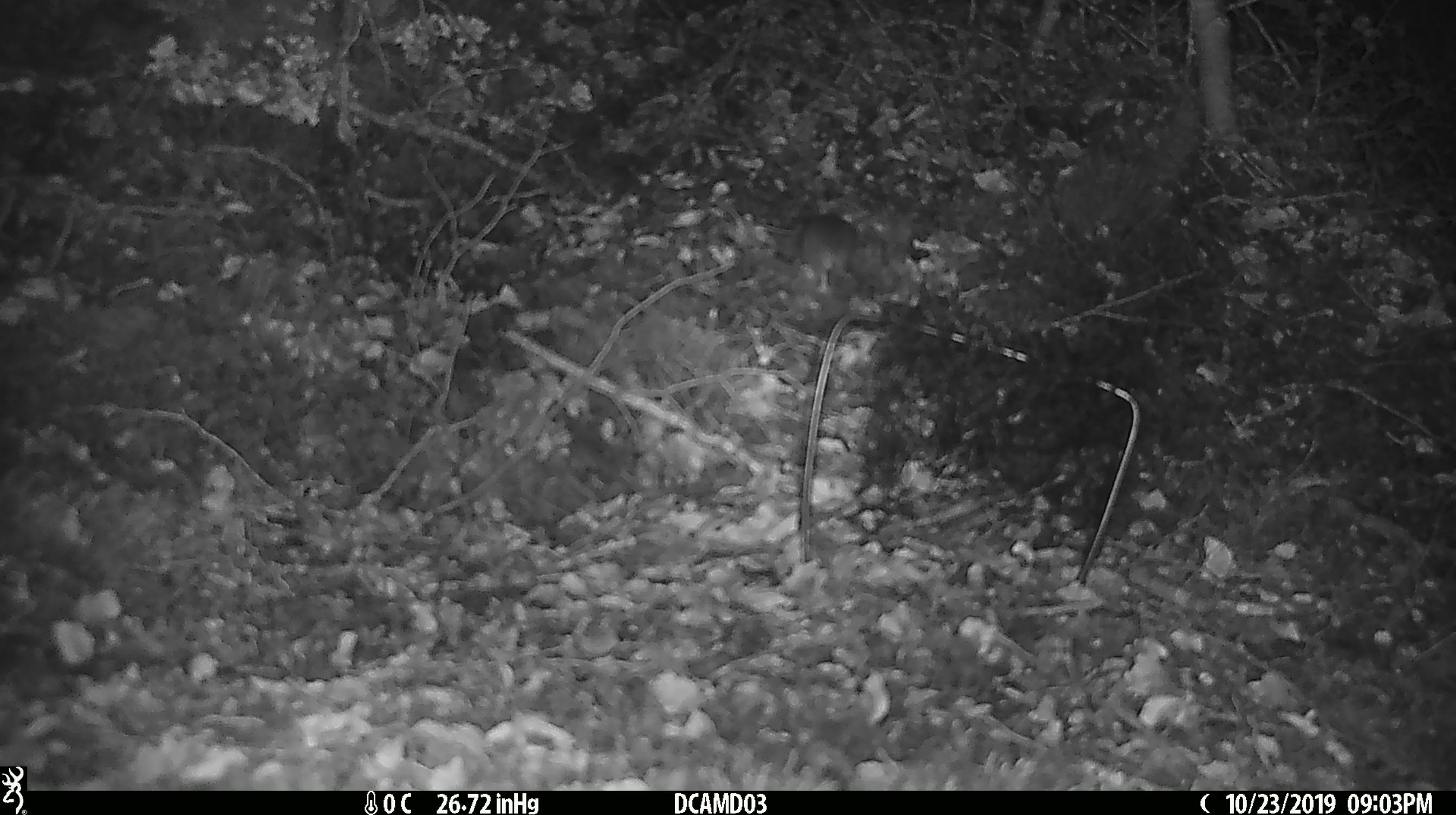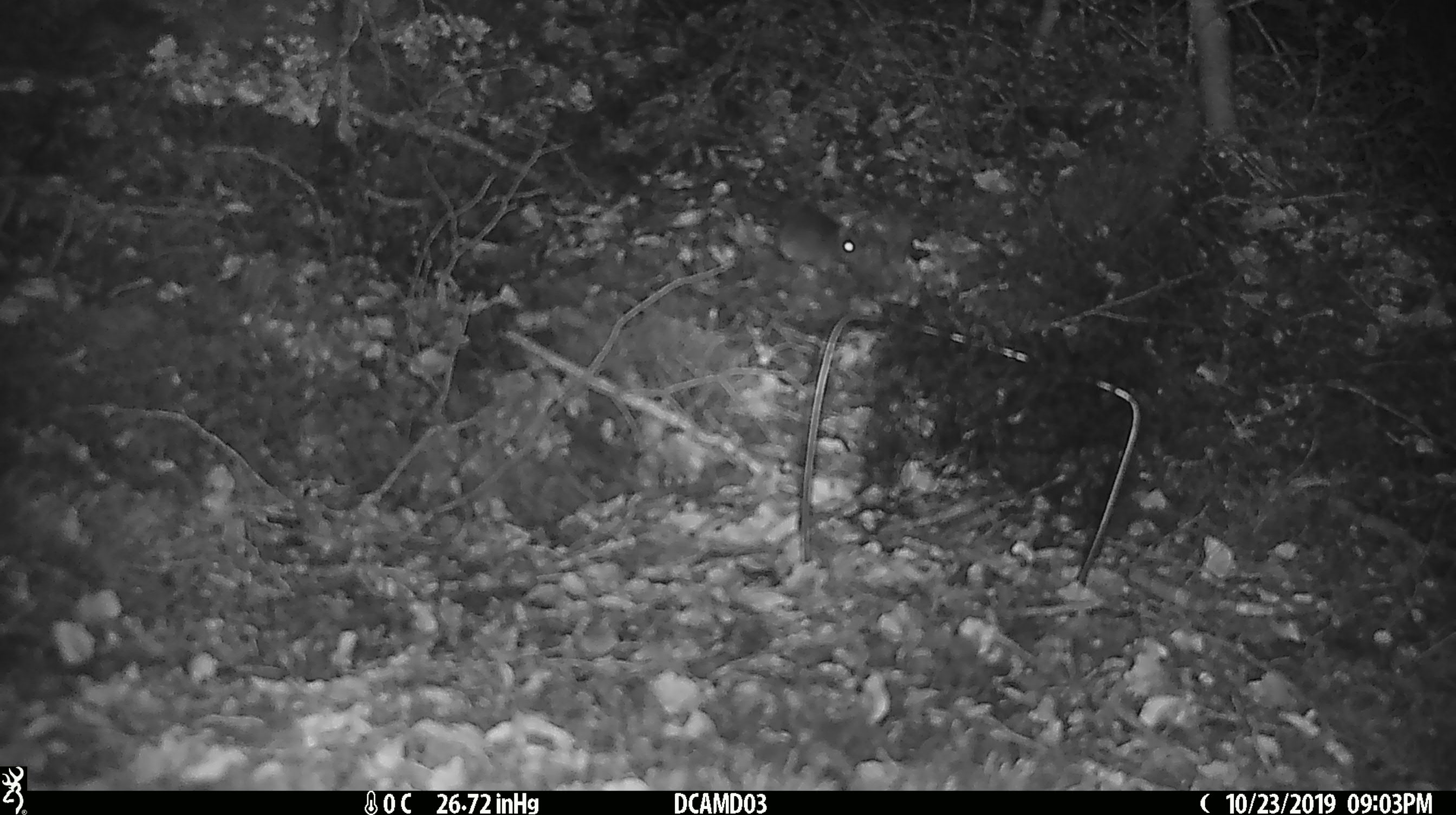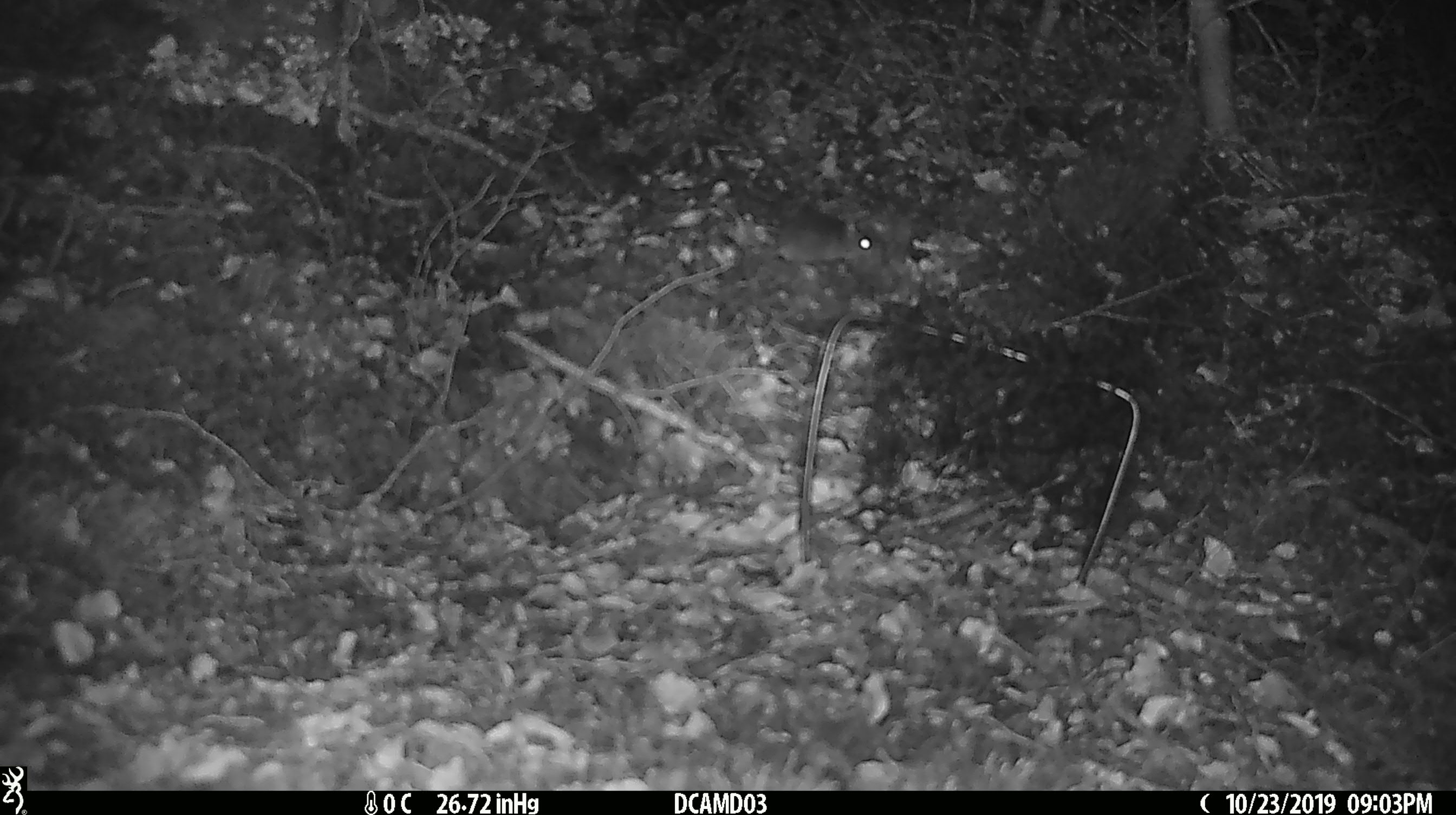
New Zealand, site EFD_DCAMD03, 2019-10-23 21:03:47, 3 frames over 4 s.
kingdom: Animalia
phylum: Chordata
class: Mammalia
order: Rodentia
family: Muridae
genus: Mus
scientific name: Mus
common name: mouse